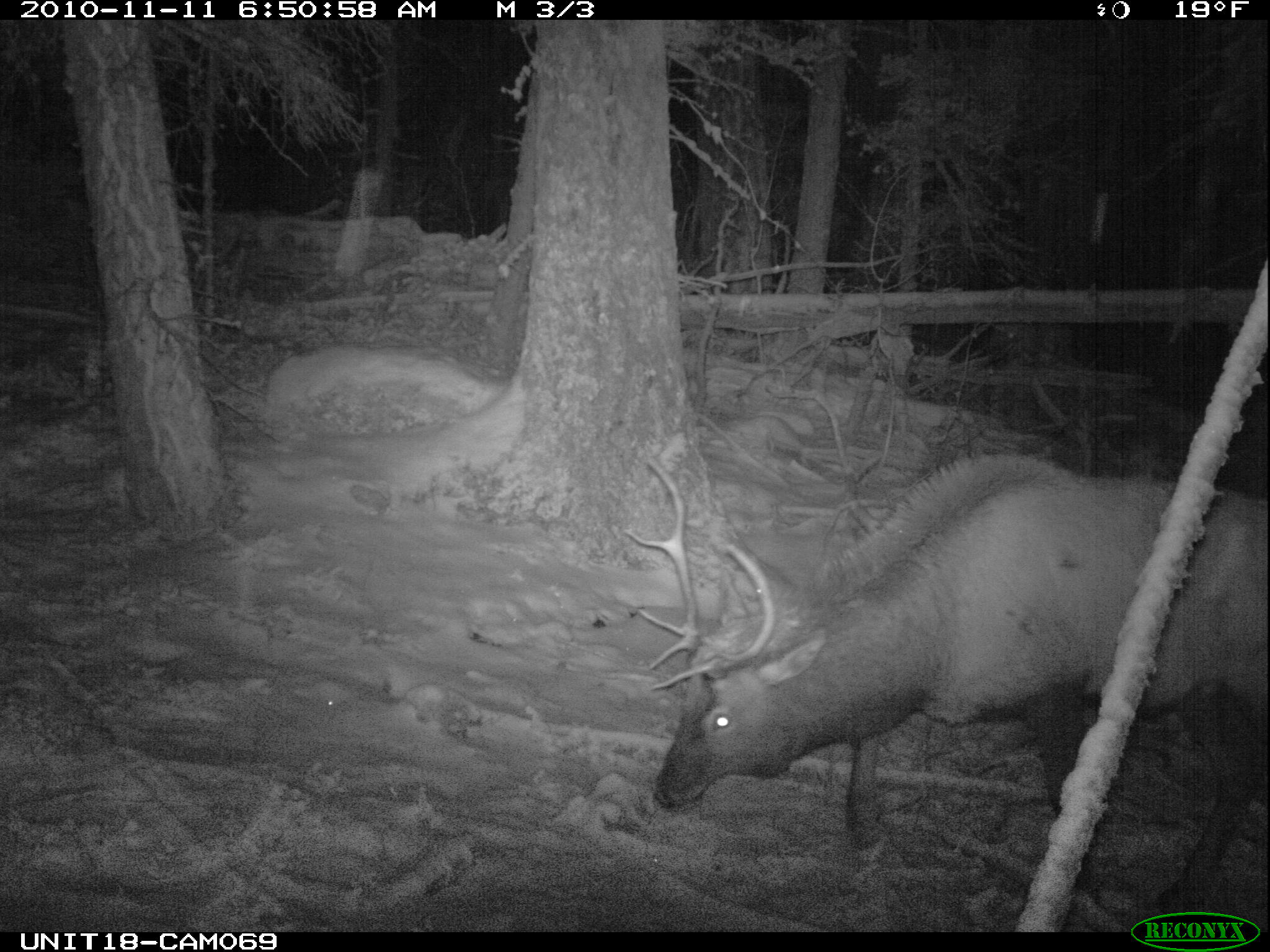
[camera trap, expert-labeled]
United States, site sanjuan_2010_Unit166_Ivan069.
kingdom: Animalia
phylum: Chordata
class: Mammalia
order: Artiodactyla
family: Cervidae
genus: Cervus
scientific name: Cervus elaphus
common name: red deer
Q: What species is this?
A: Cervus elaphus (red deer).